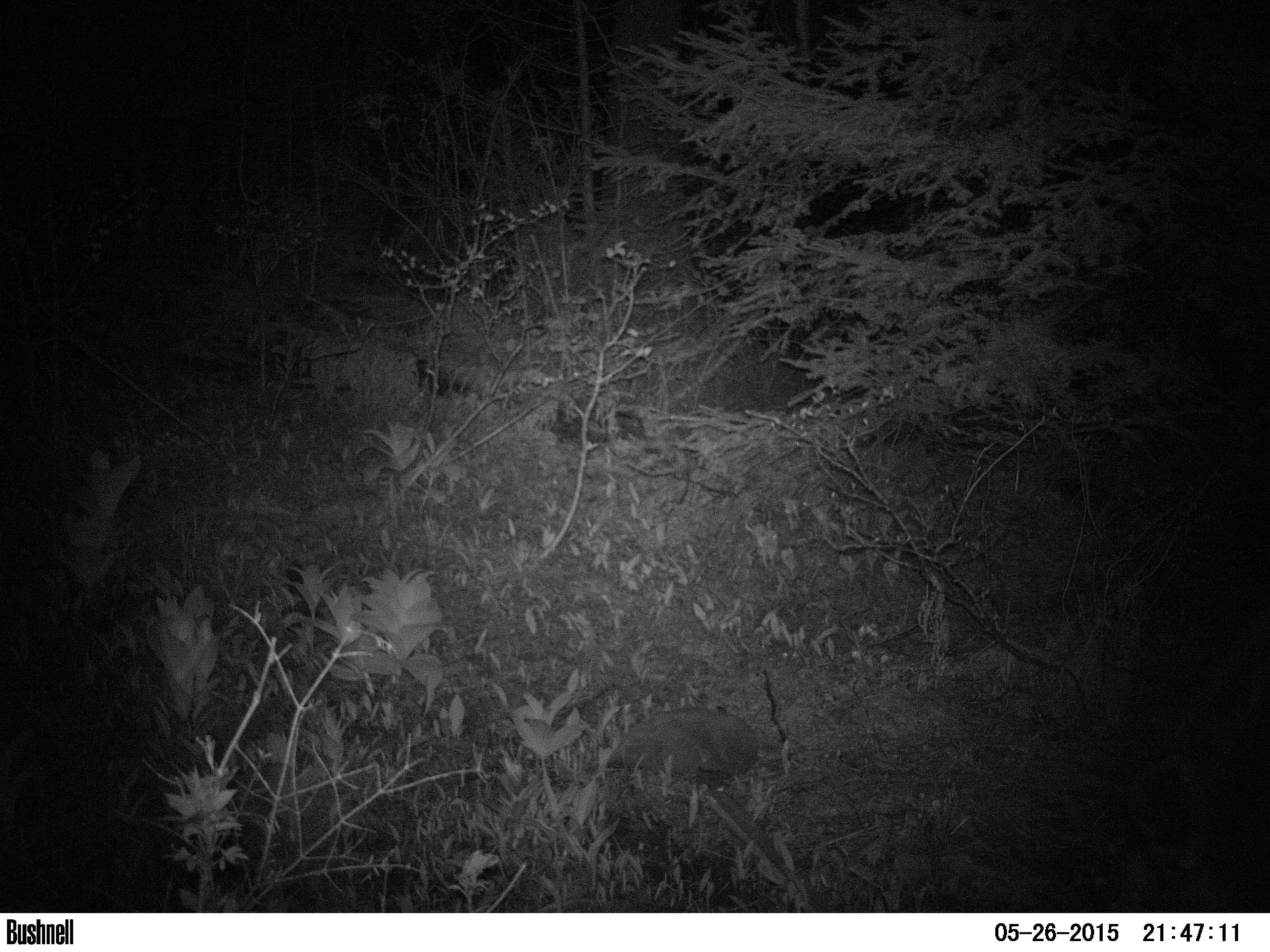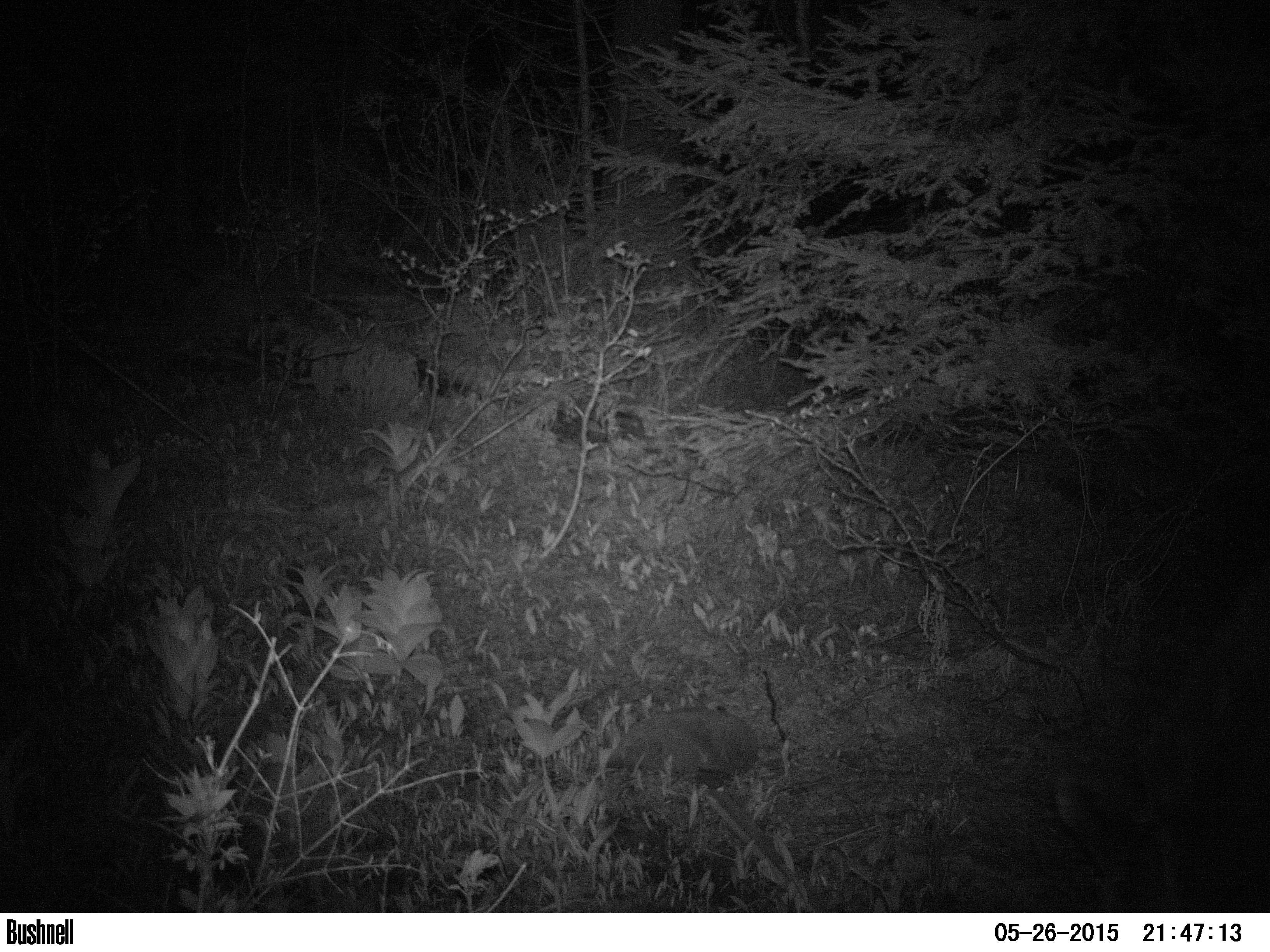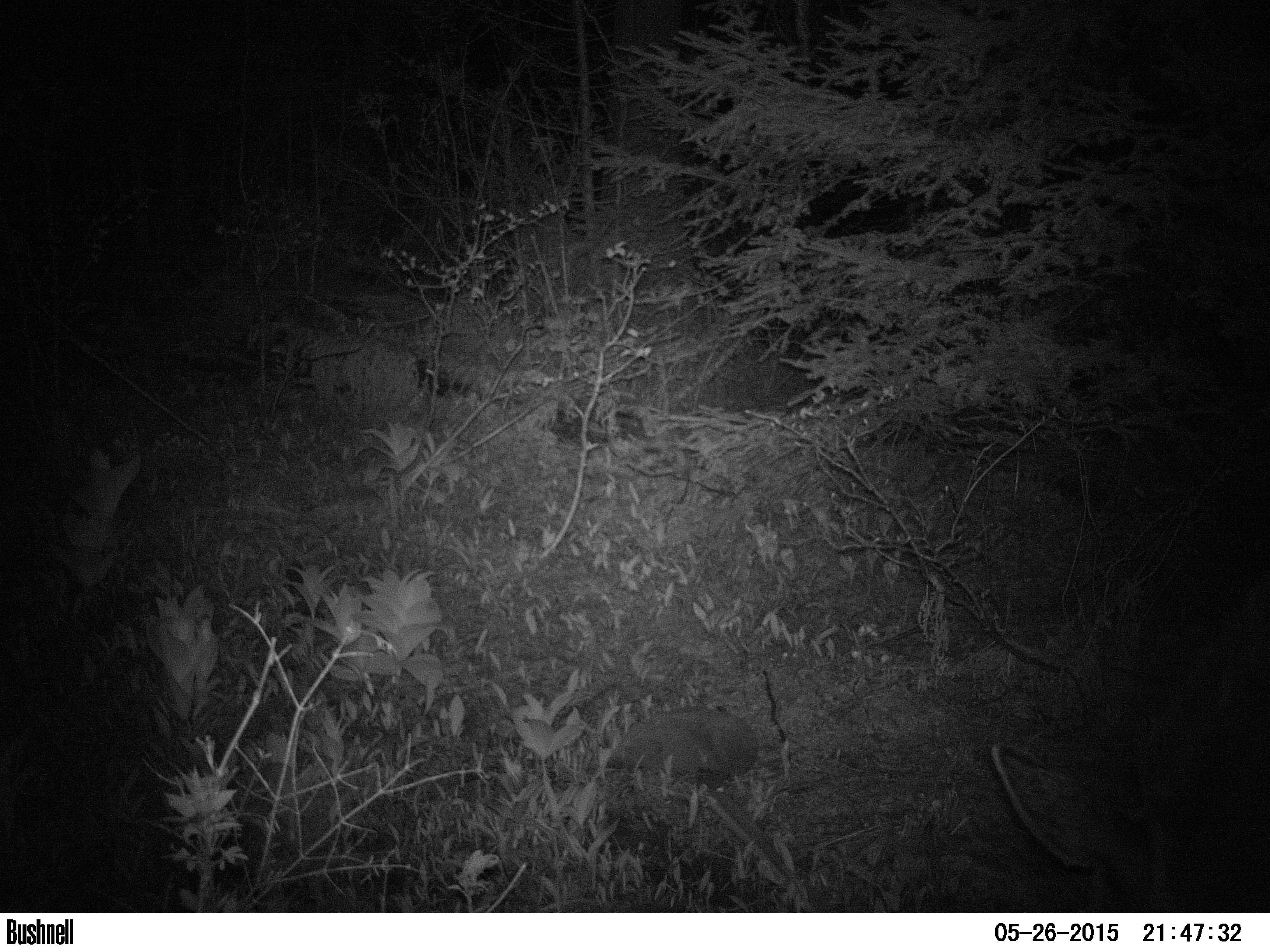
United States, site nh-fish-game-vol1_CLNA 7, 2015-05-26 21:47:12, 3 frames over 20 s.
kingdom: Animalia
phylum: Chordata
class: Mammalia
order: Artiodactyla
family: Cervidae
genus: Alces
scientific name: Alces alces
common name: moose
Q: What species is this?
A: Moose (Alces alces).